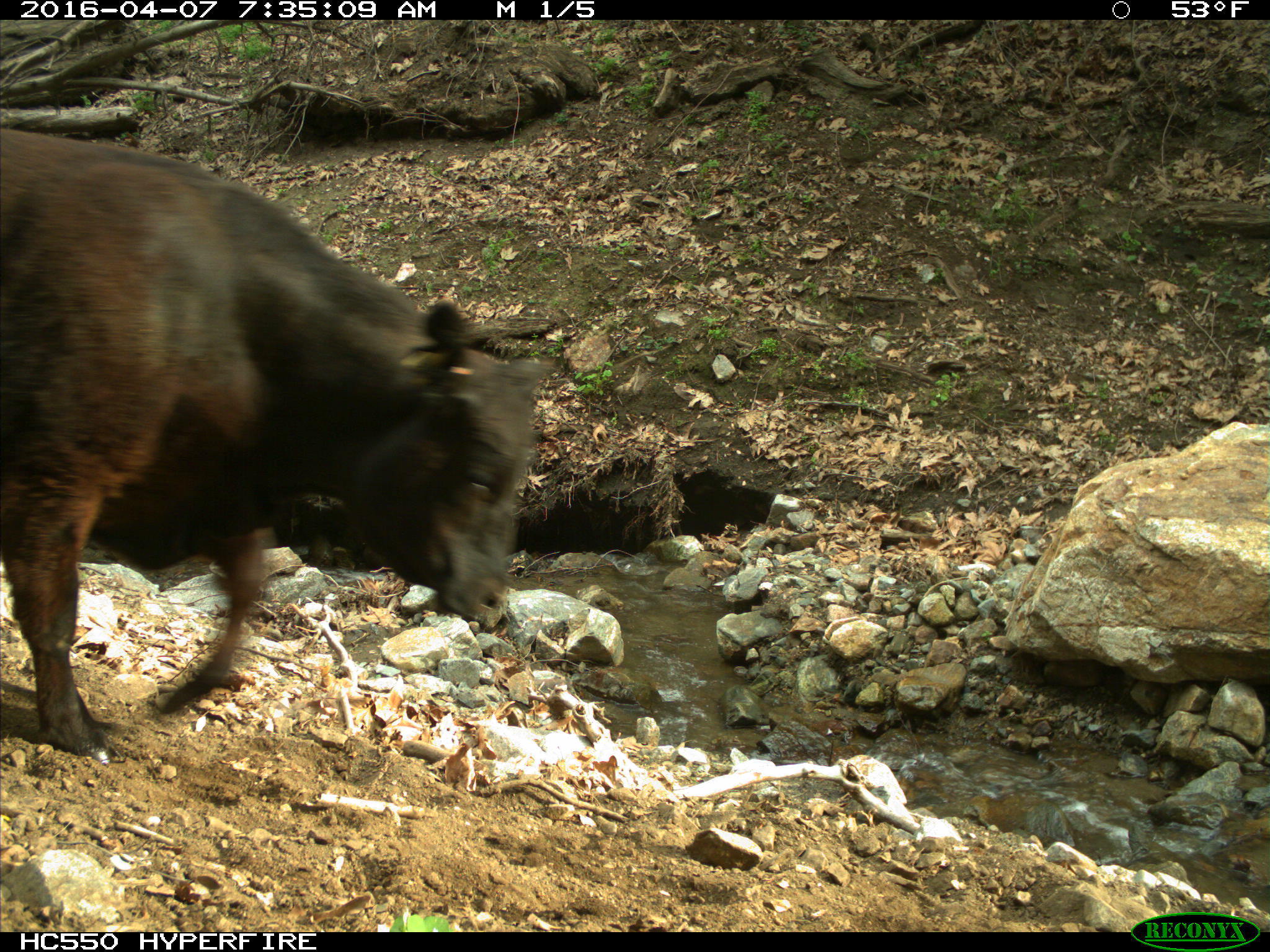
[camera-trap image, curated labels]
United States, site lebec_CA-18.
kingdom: Animalia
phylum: Chordata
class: Mammalia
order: Artiodactyla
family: Bovidae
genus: Bos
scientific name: Bos taurus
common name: domestic cow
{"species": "Bos taurus (domestic cow)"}